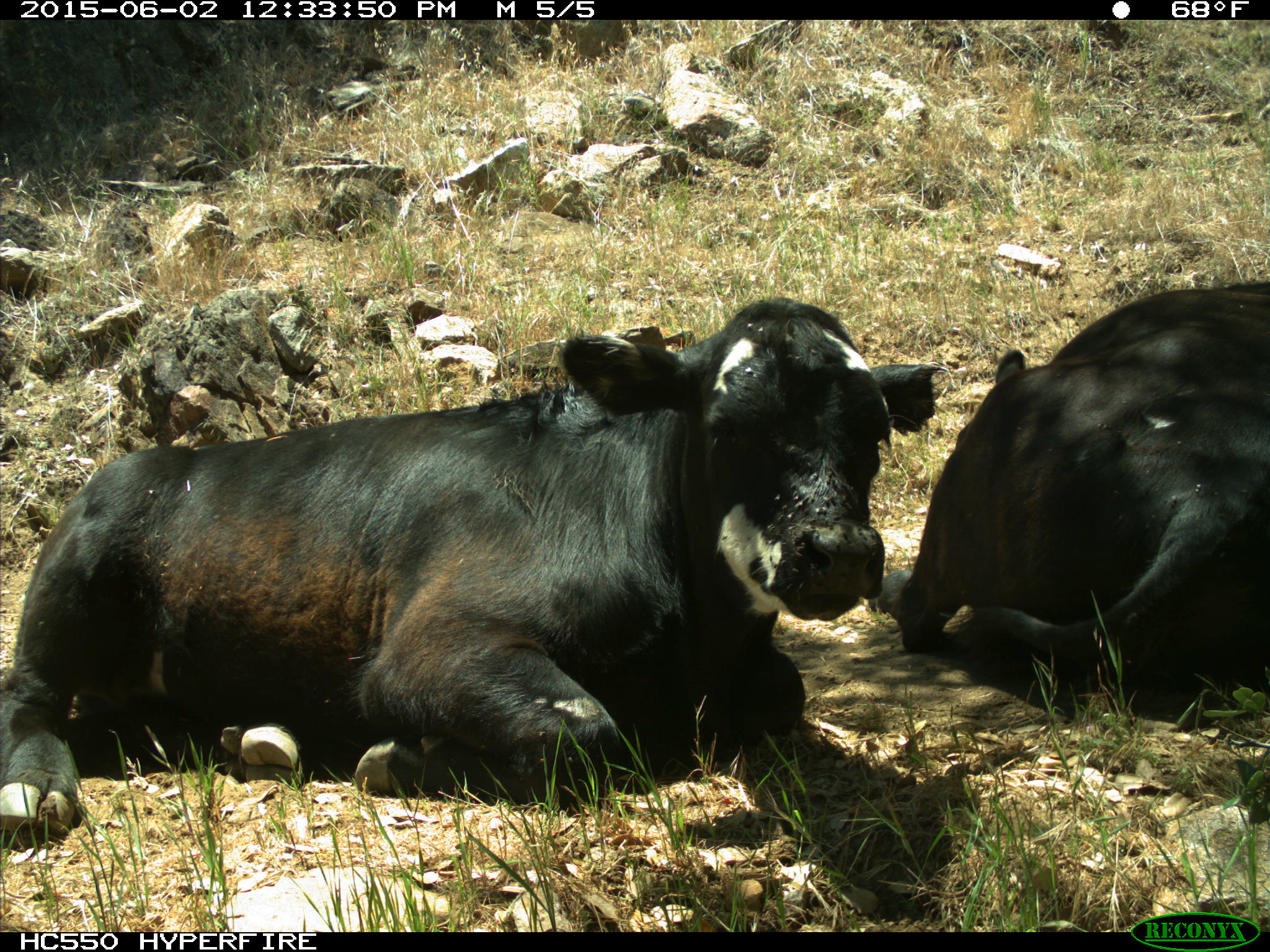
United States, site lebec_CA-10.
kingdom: Animalia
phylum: Chordata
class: Mammalia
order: Artiodactyla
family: Bovidae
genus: Bos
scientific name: Bos taurus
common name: domestic cow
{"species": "Bos taurus (domestic cow)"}